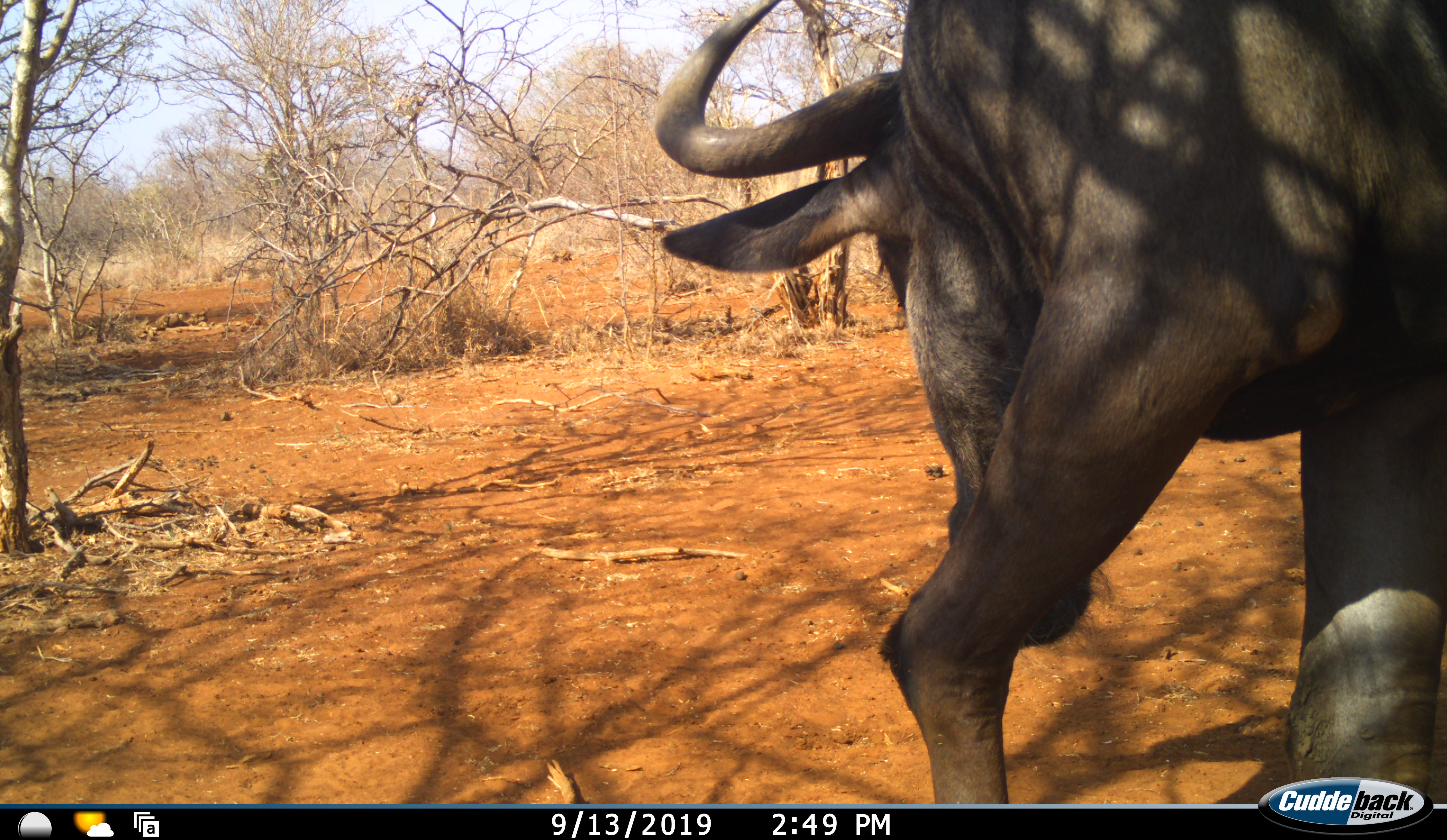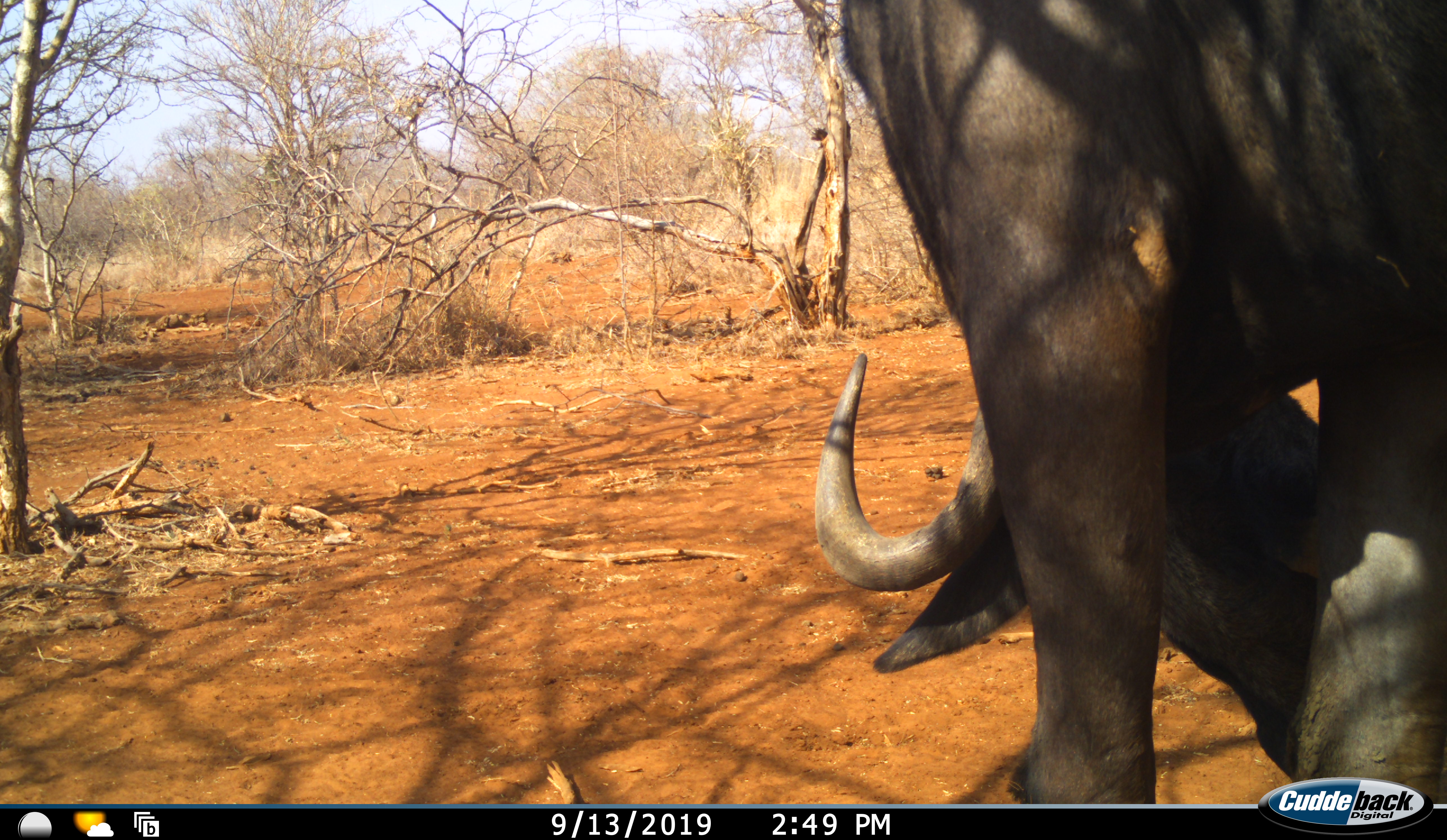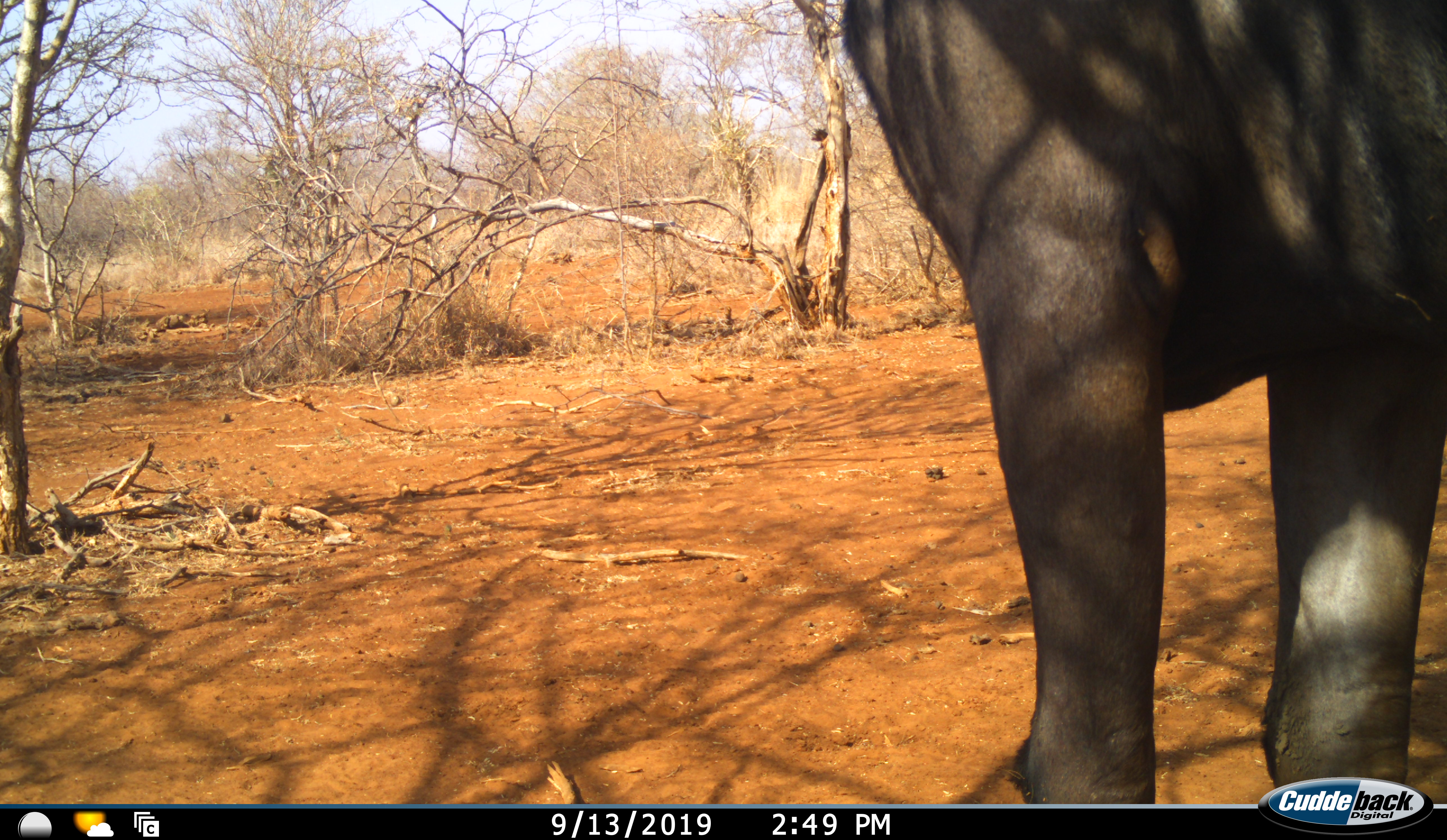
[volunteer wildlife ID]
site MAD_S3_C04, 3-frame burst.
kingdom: Animalia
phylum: Chordata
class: Mammalia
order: Artiodactyla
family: Bovidae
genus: Connochaetes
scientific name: Connochaetes taurinus taurinus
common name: blue wildebeest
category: wildebeestblue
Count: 1.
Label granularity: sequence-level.